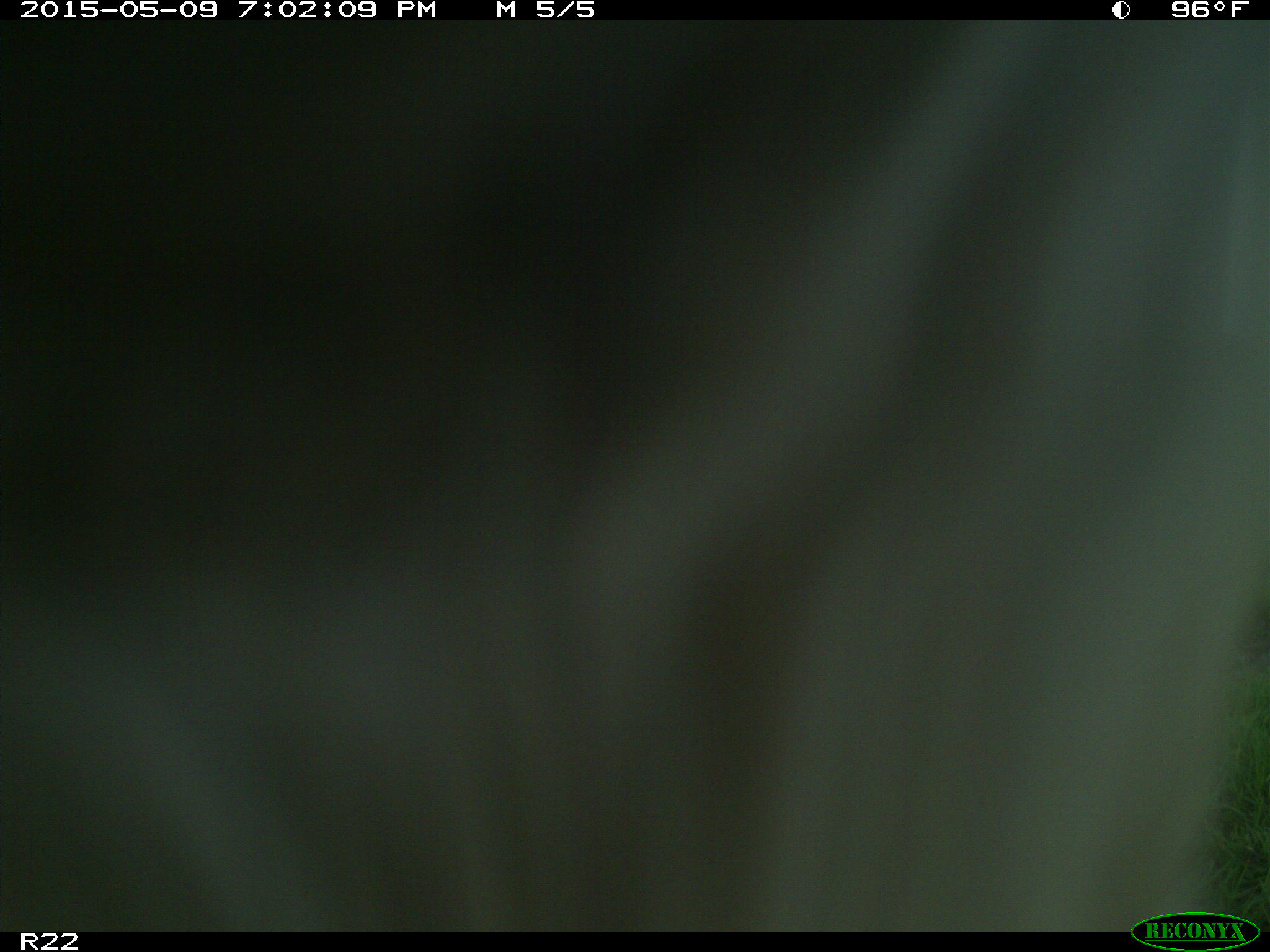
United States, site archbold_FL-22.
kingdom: Animalia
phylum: Chordata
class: Mammalia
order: Artiodactyla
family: Bovidae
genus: Bos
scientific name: Bos taurus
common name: domestic cow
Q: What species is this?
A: Bos taurus (domestic cow).